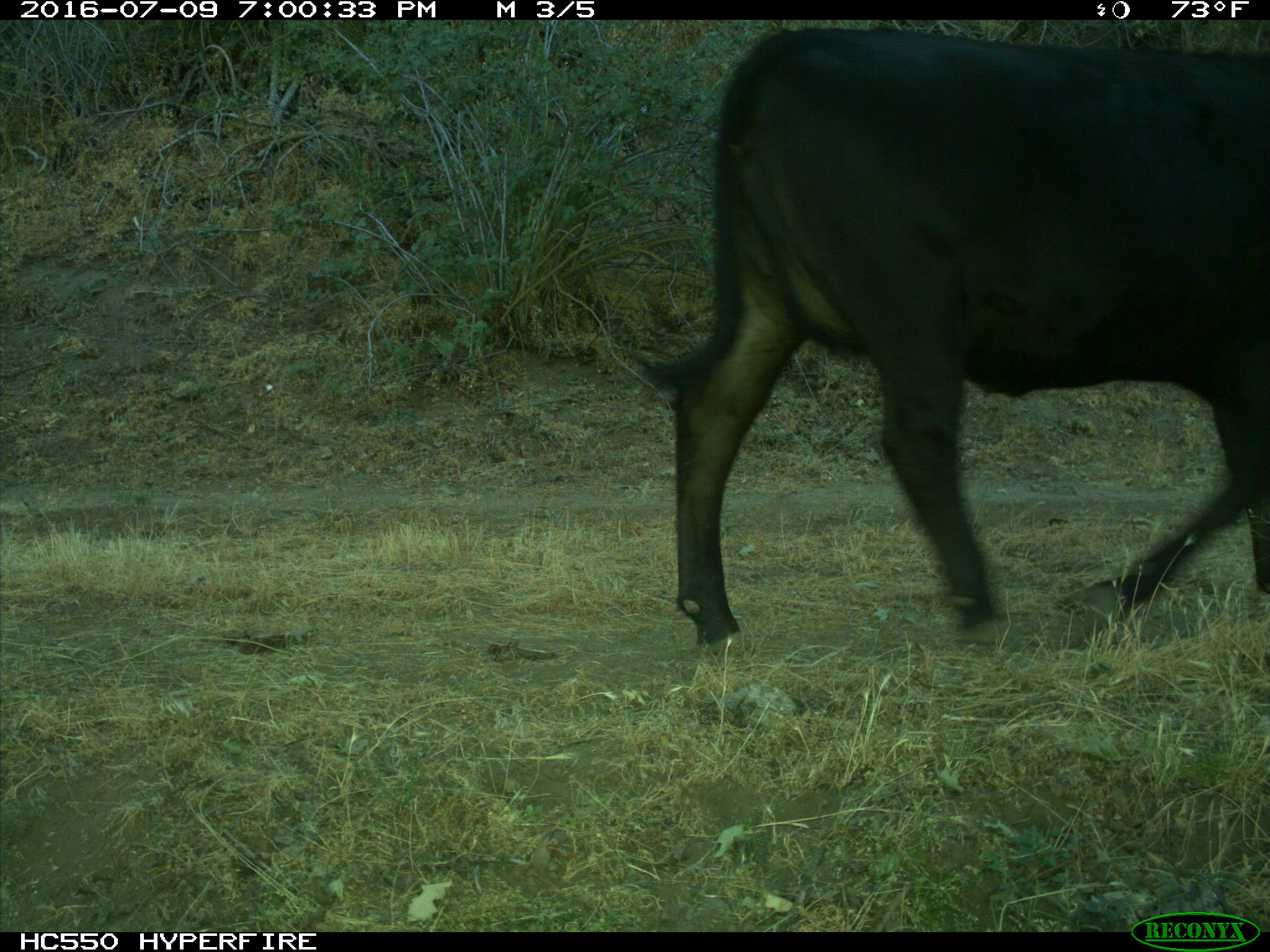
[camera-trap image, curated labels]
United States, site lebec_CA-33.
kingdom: Animalia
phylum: Chordata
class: Mammalia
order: Artiodactyla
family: Bovidae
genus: Bos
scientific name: Bos taurus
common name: domestic cow